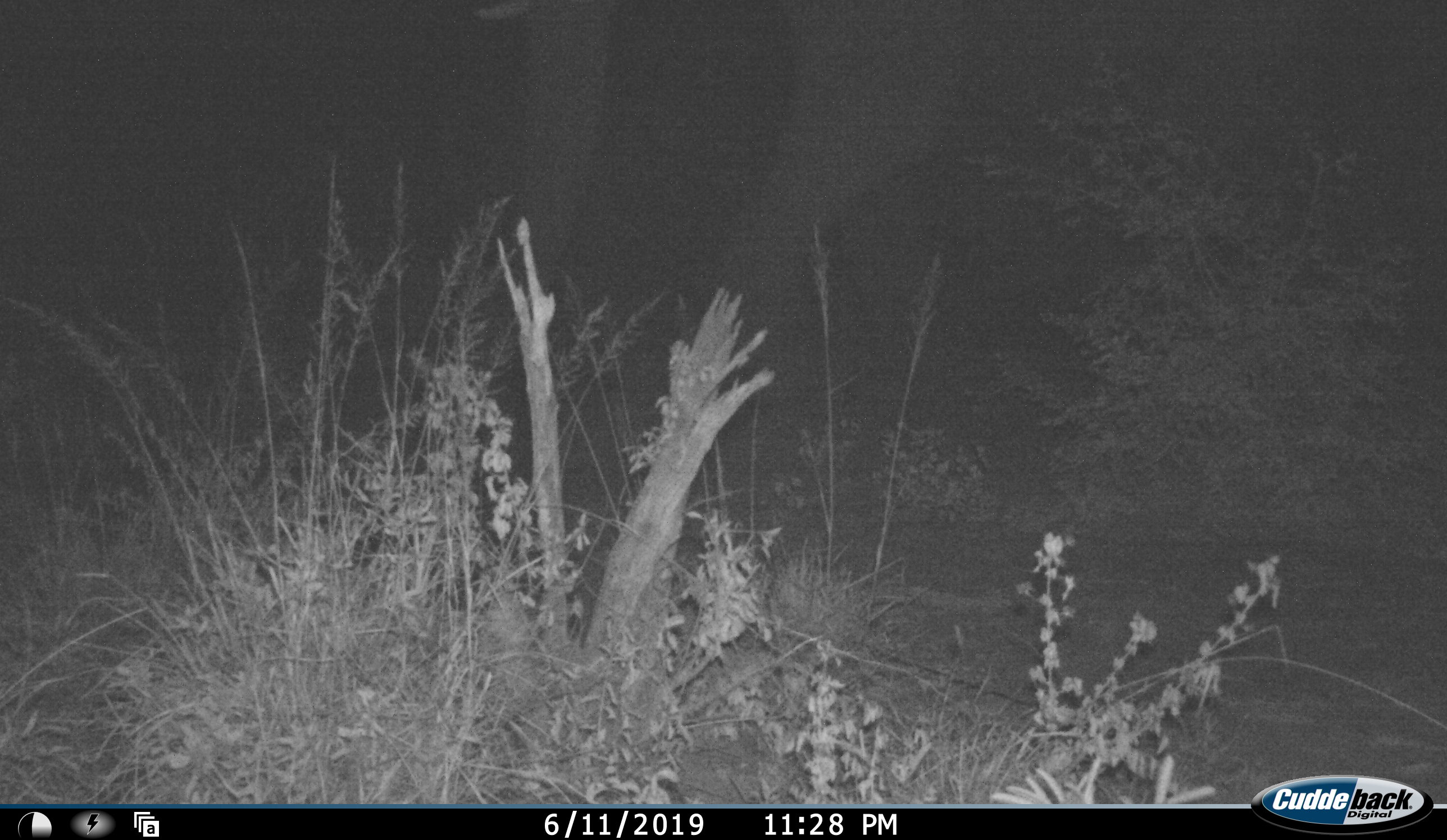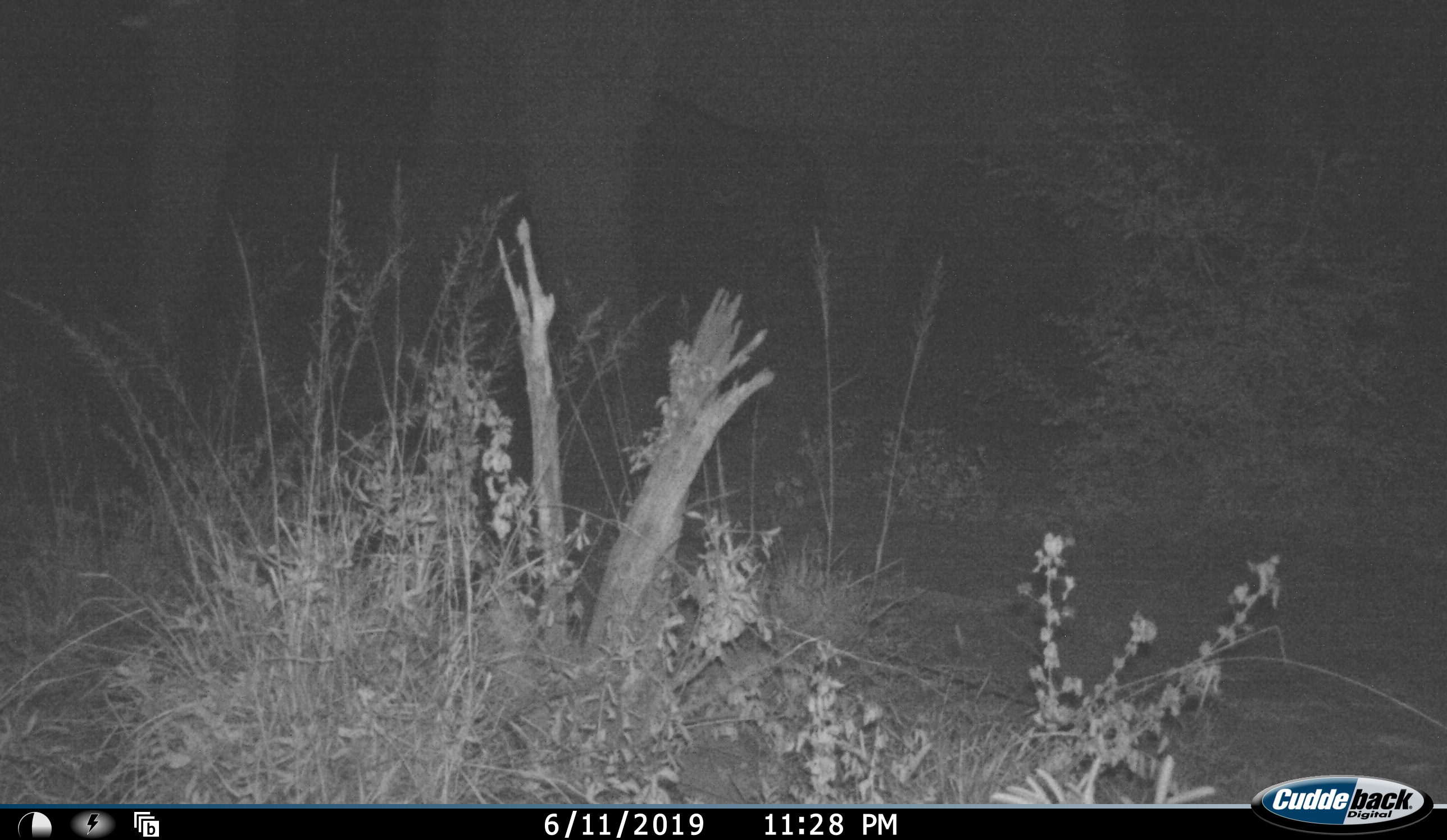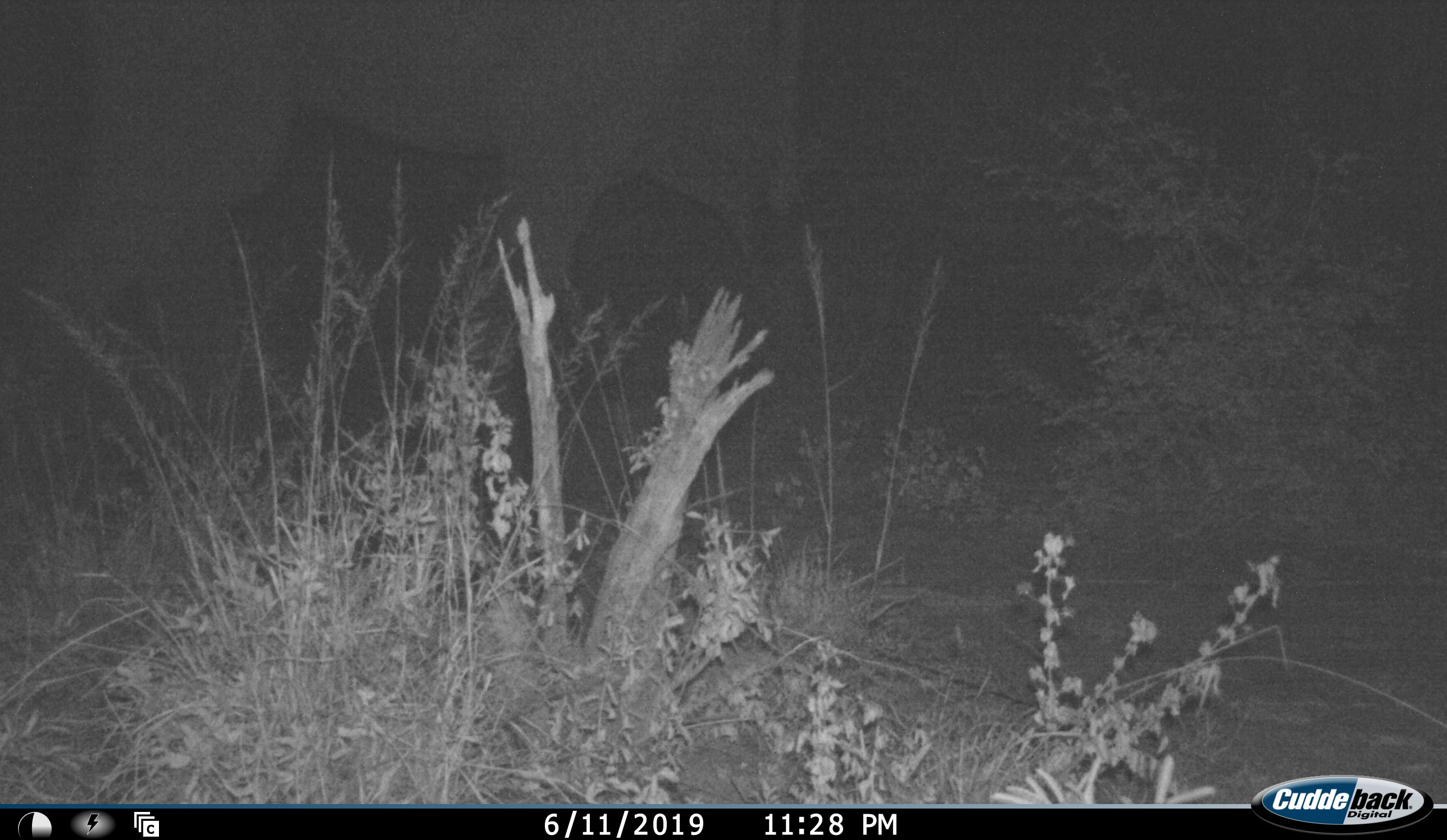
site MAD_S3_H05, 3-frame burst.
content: unidentified animal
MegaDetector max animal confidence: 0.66